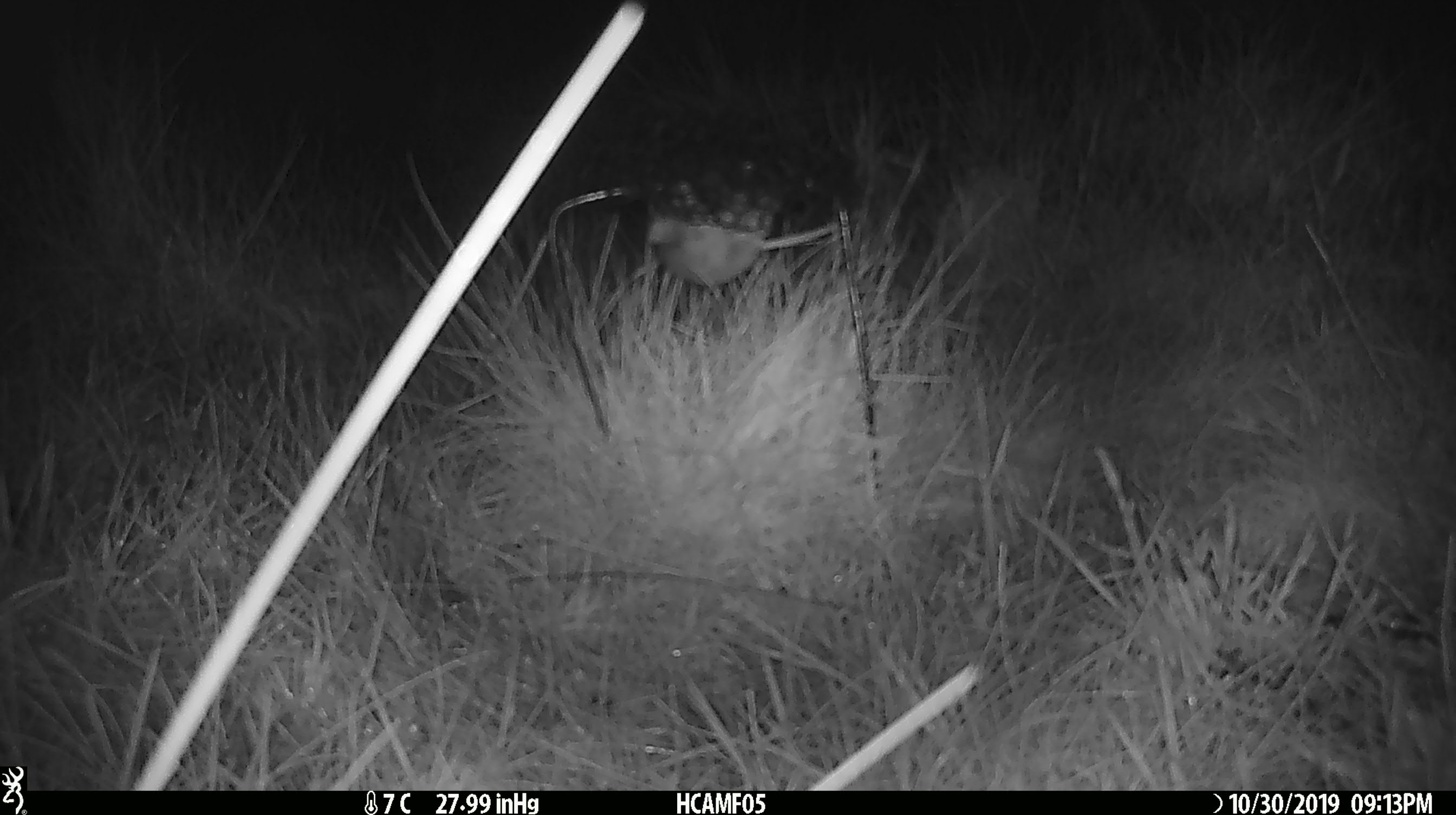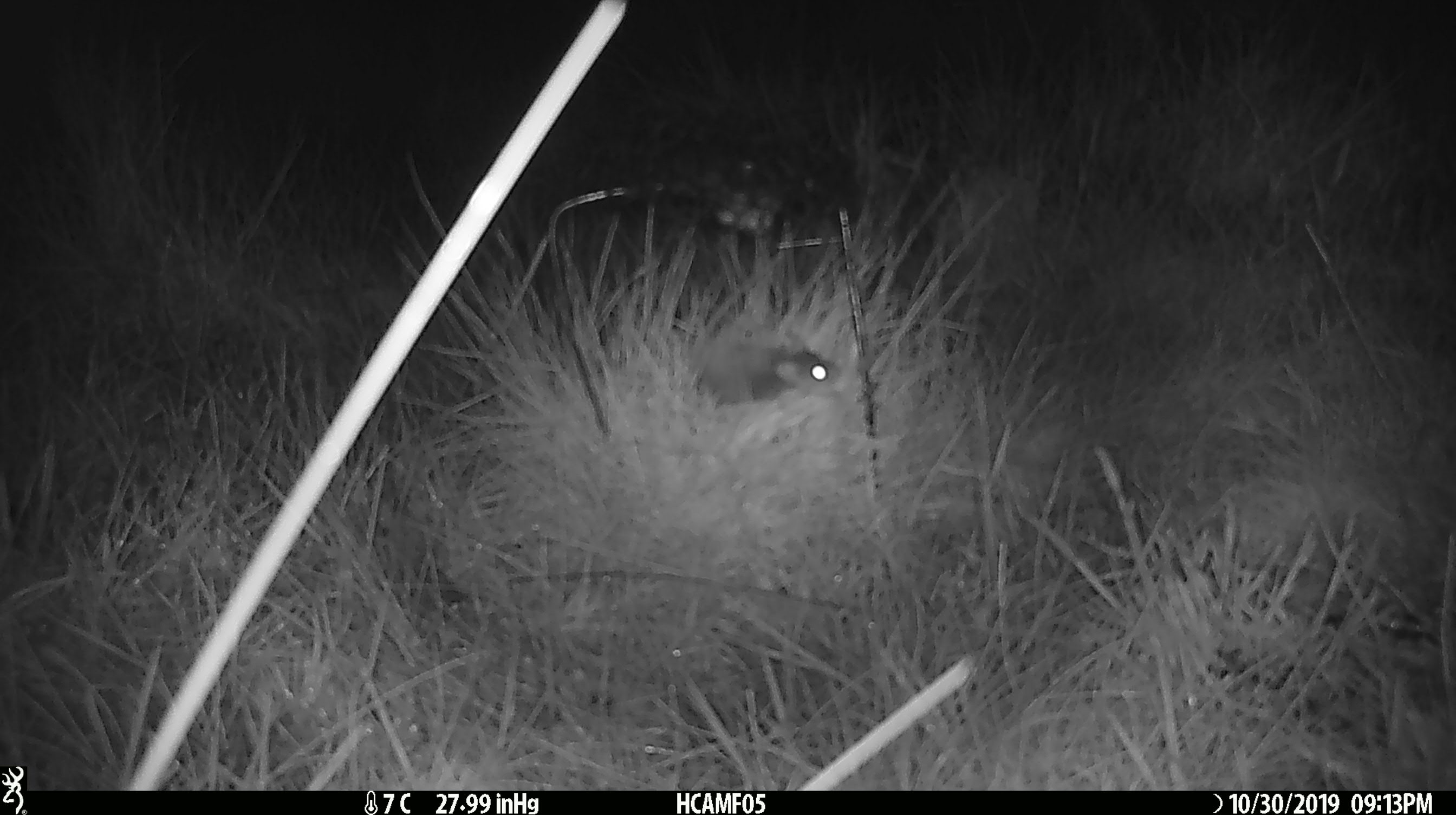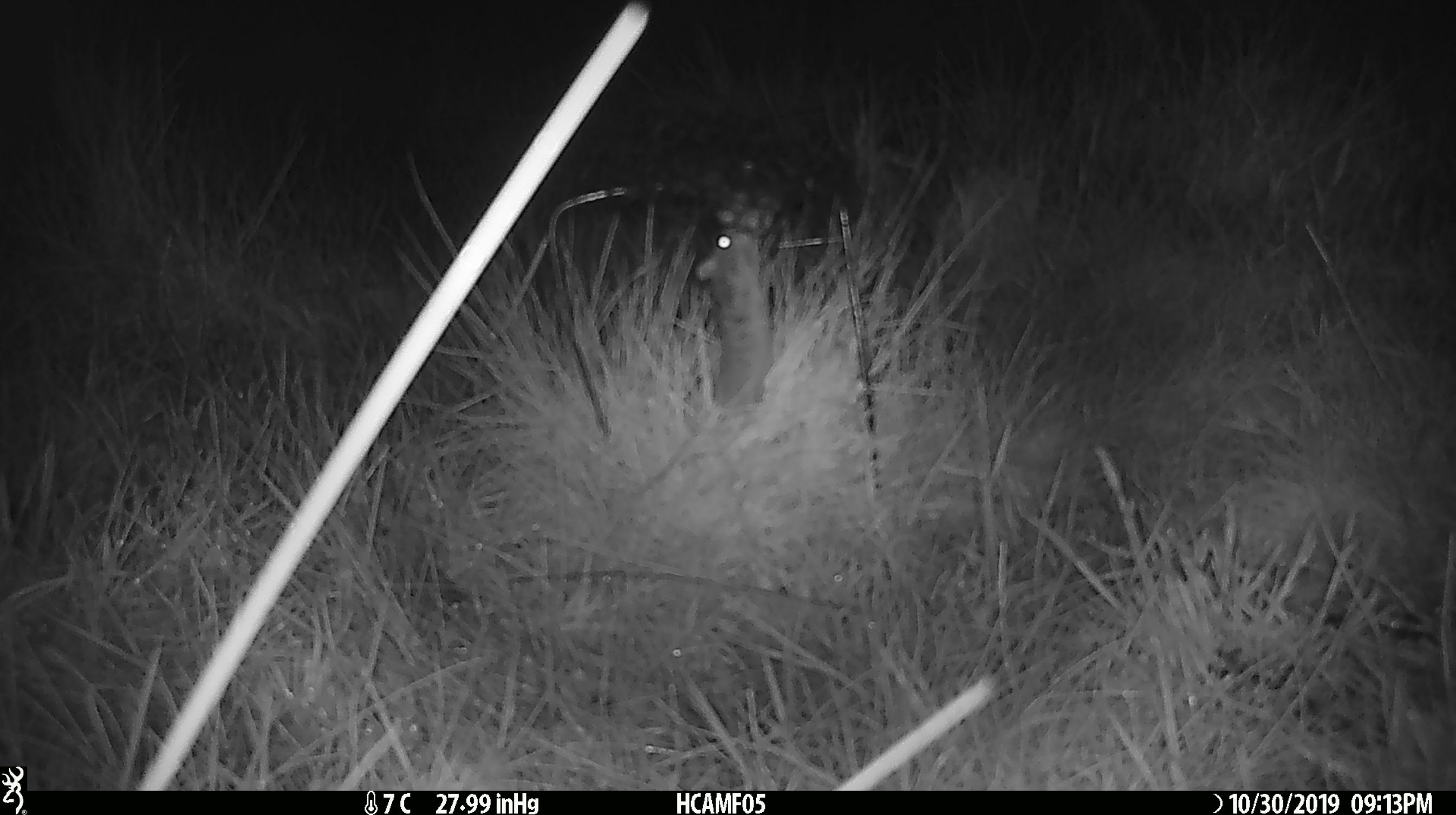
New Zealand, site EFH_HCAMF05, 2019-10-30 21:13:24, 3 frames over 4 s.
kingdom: Animalia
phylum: Chordata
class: Mammalia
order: Rodentia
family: Muridae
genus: Mus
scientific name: Mus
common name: mouse